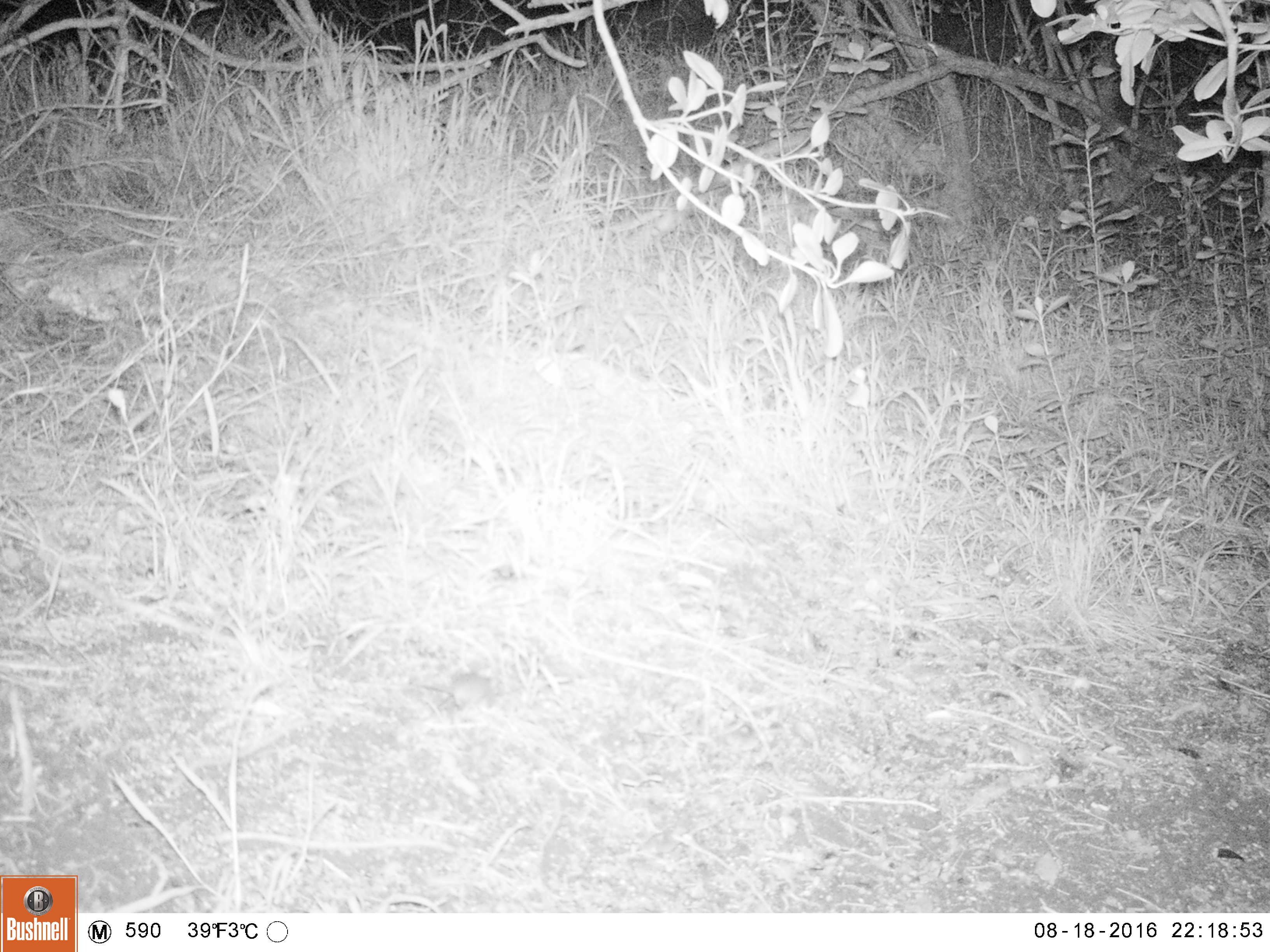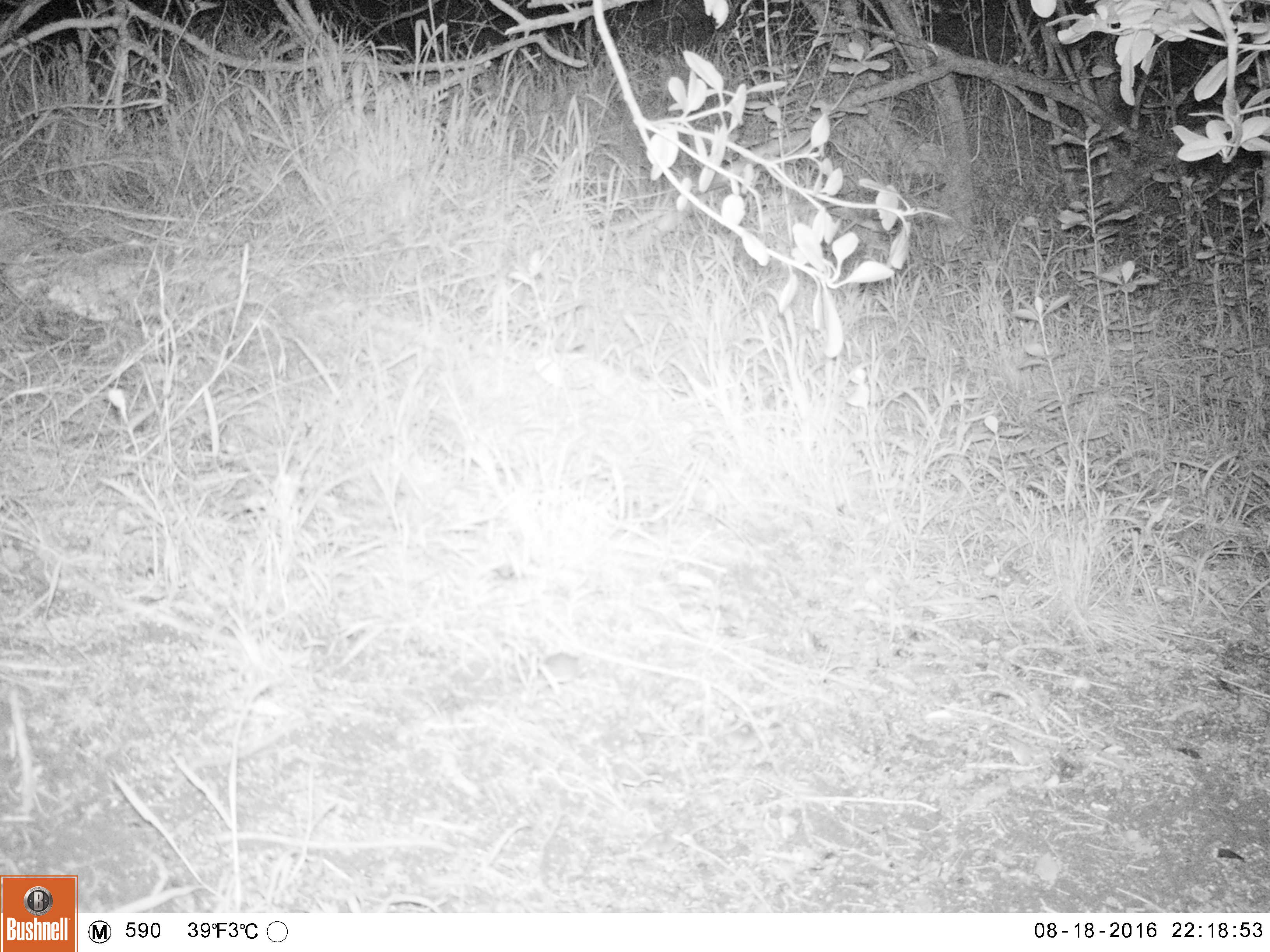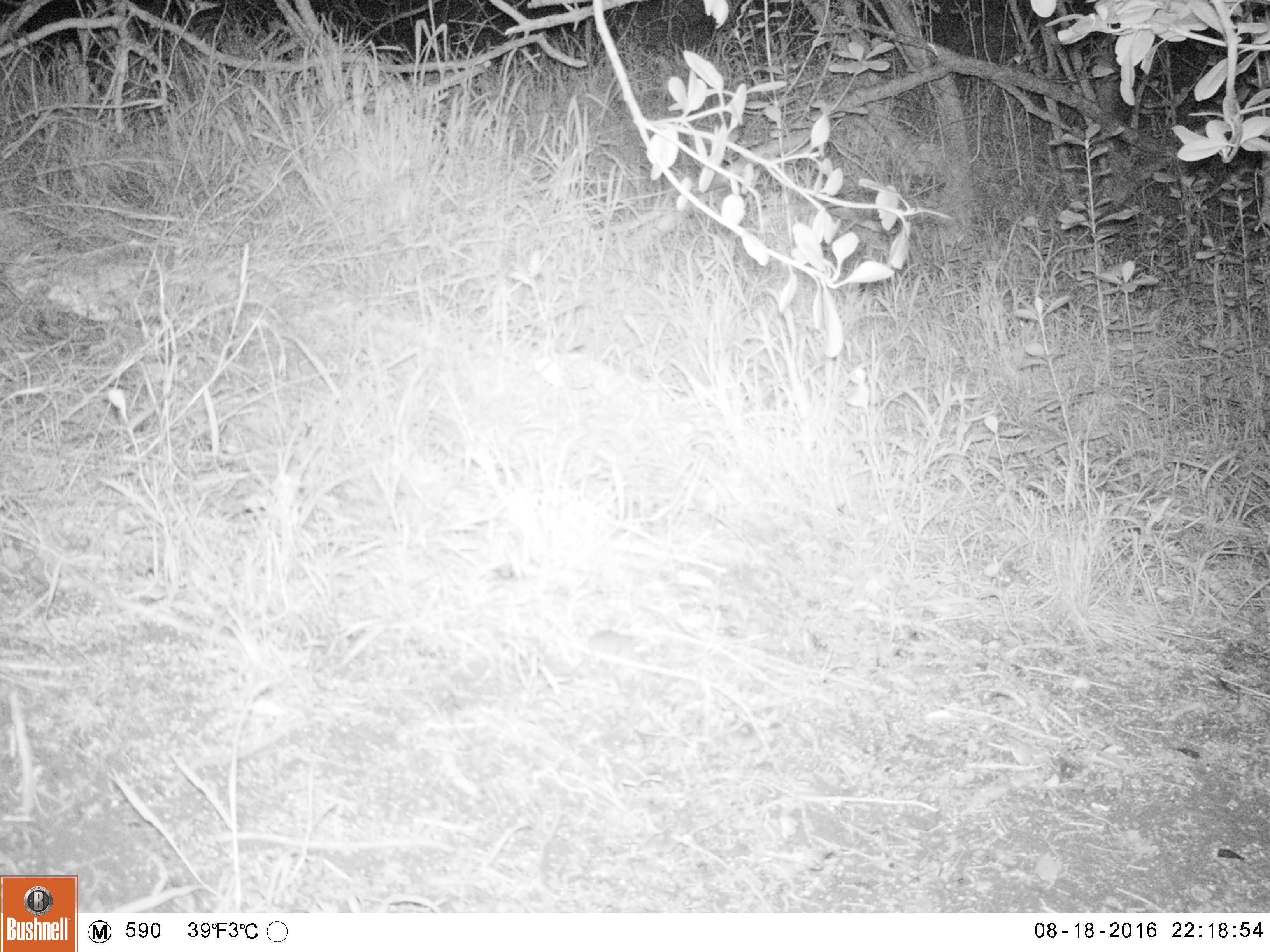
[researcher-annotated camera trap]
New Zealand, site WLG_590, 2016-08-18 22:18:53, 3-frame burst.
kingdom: Animalia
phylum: Chordata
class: Mammalia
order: Rodentia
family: Muridae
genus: Mus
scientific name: Mus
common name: mouse